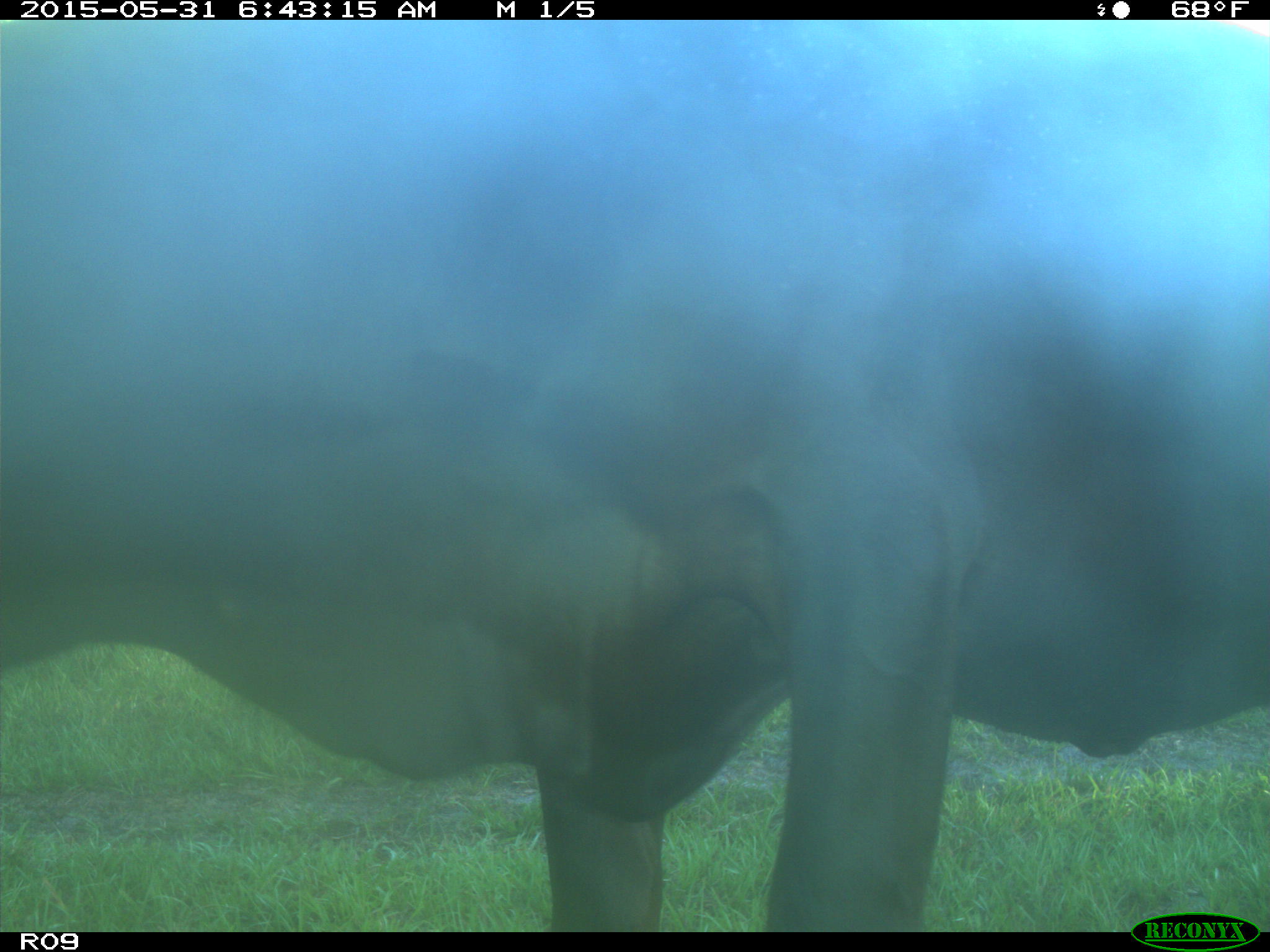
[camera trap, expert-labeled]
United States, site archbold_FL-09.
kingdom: Animalia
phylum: Chordata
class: Mammalia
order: Artiodactyla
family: Bovidae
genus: Bos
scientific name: Bos taurus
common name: domestic cow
Bos taurus (domestic cow).